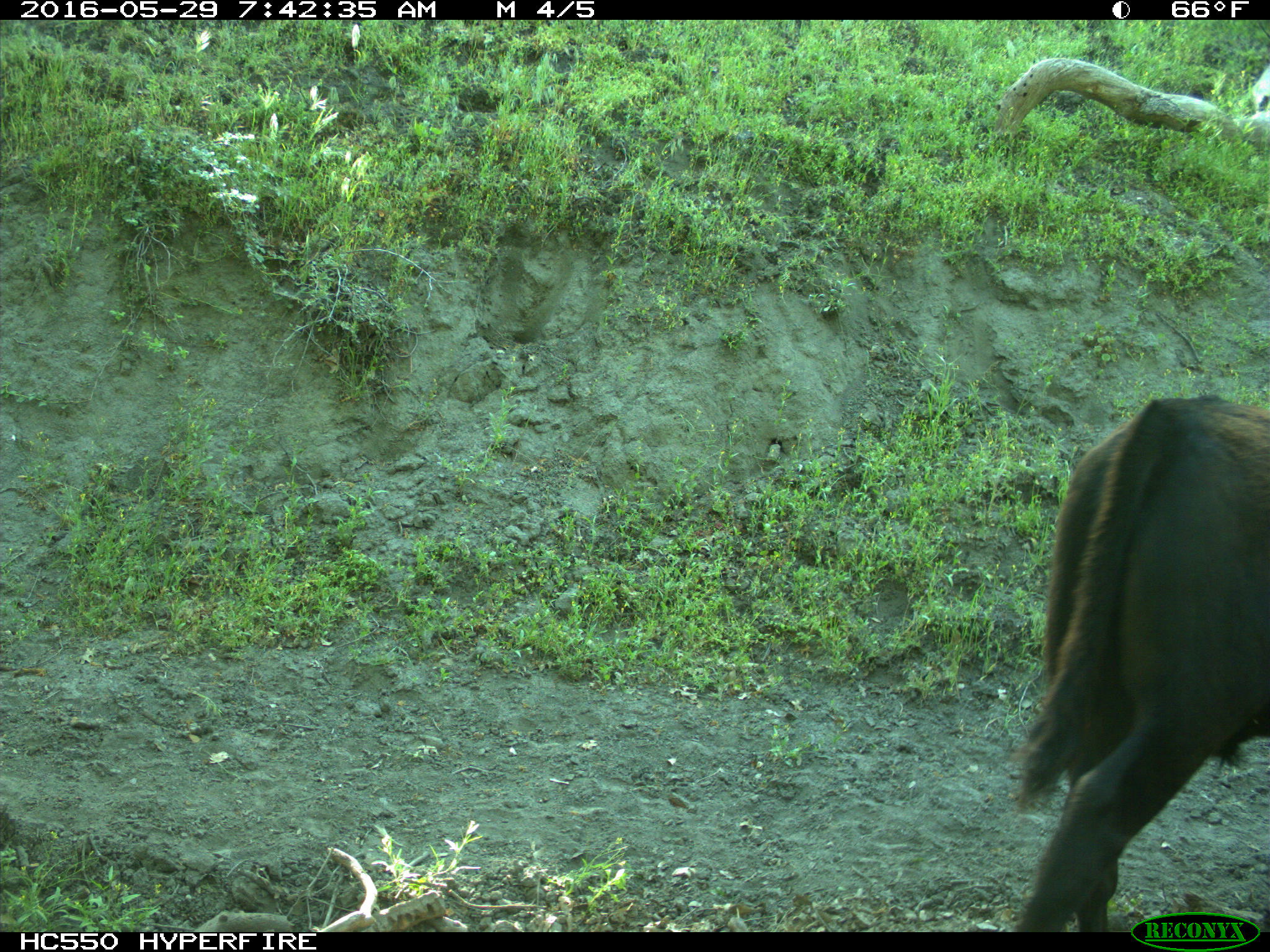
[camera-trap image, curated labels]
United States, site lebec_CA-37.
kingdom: Animalia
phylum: Chordata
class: Mammalia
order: Artiodactyla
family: Bovidae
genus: Bos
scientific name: Bos taurus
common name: domestic cow